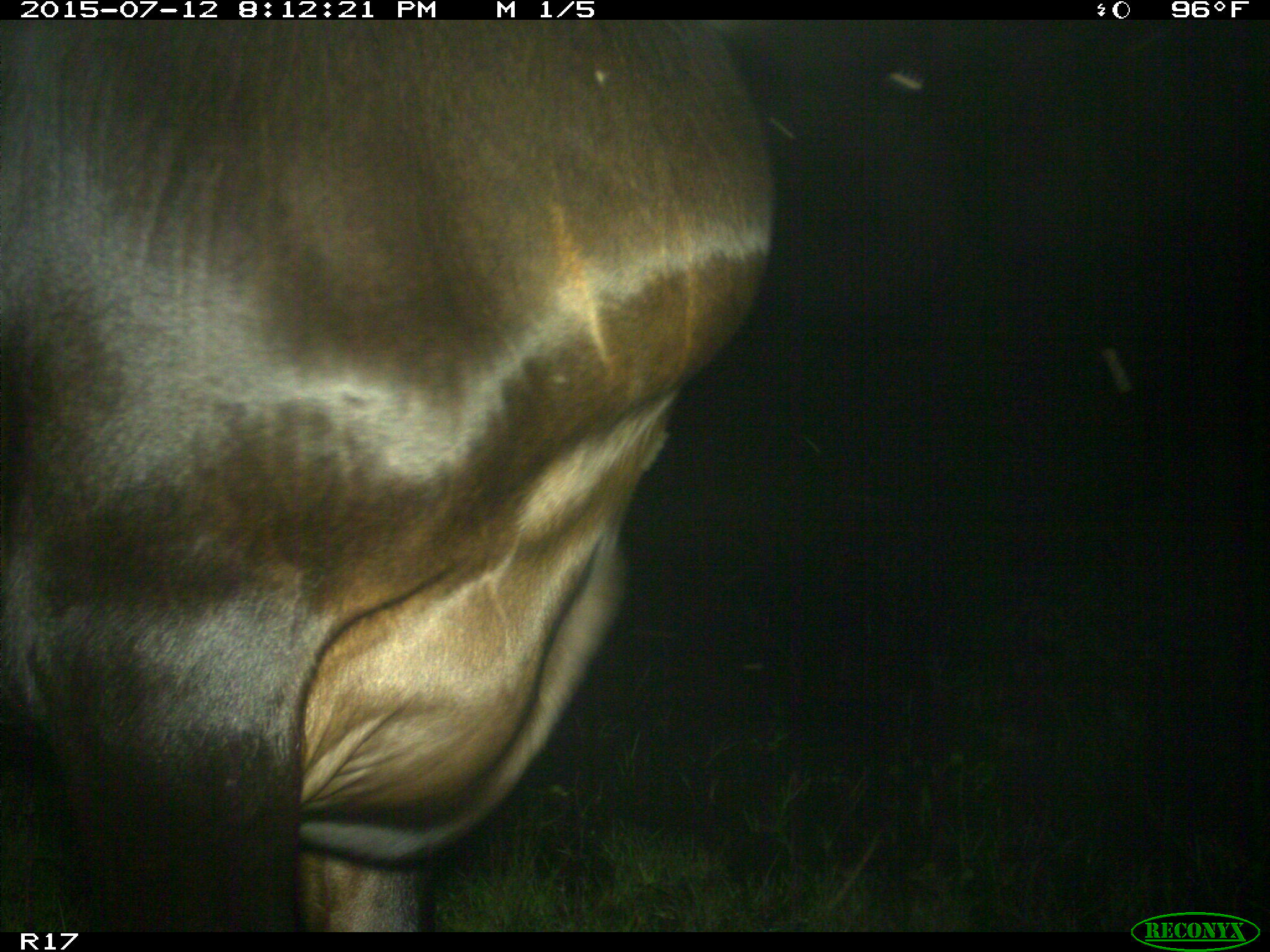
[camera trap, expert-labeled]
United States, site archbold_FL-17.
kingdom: Animalia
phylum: Chordata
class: Mammalia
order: Artiodactyla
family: Bovidae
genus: Bos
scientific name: Bos taurus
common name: domestic cow